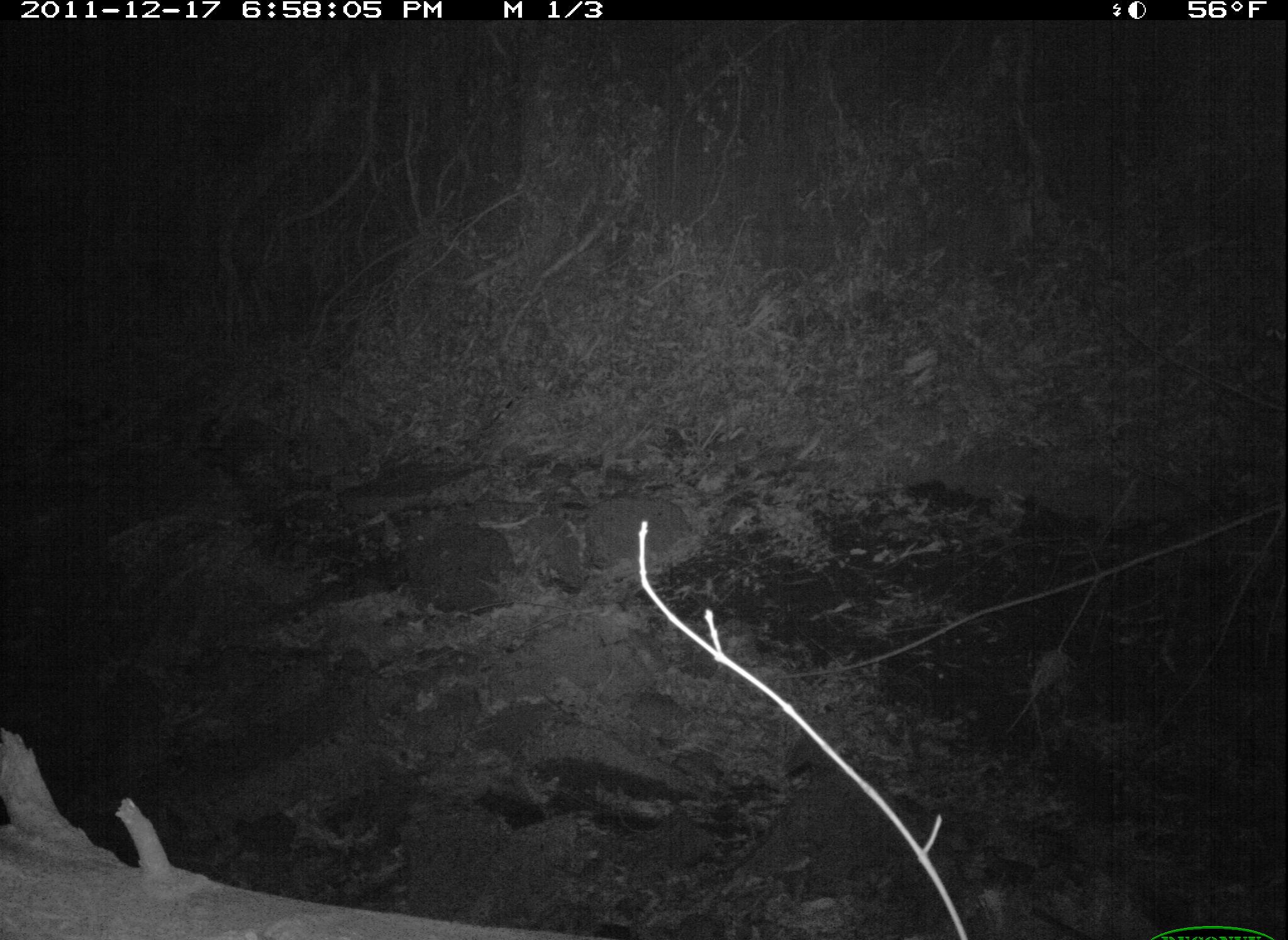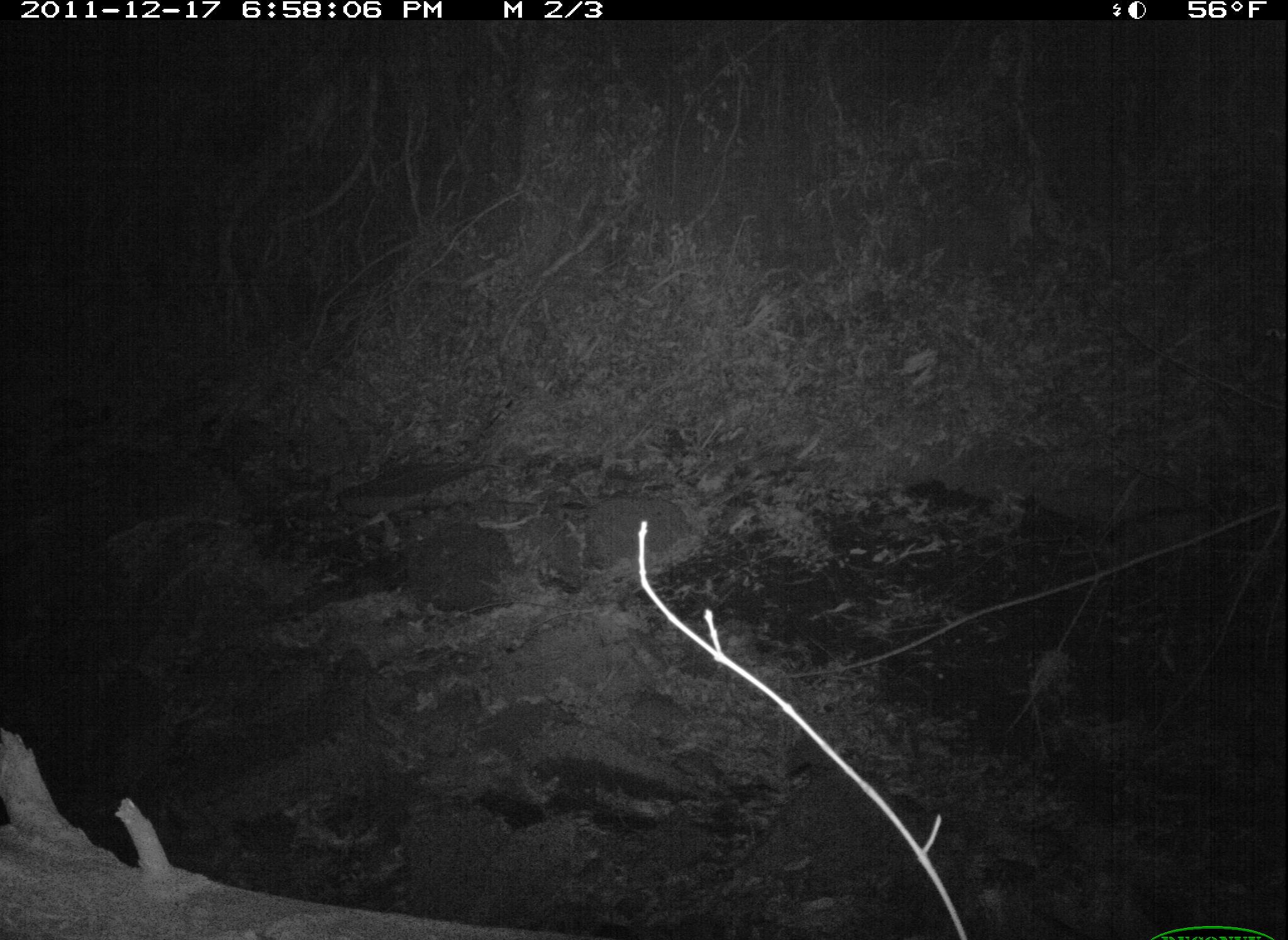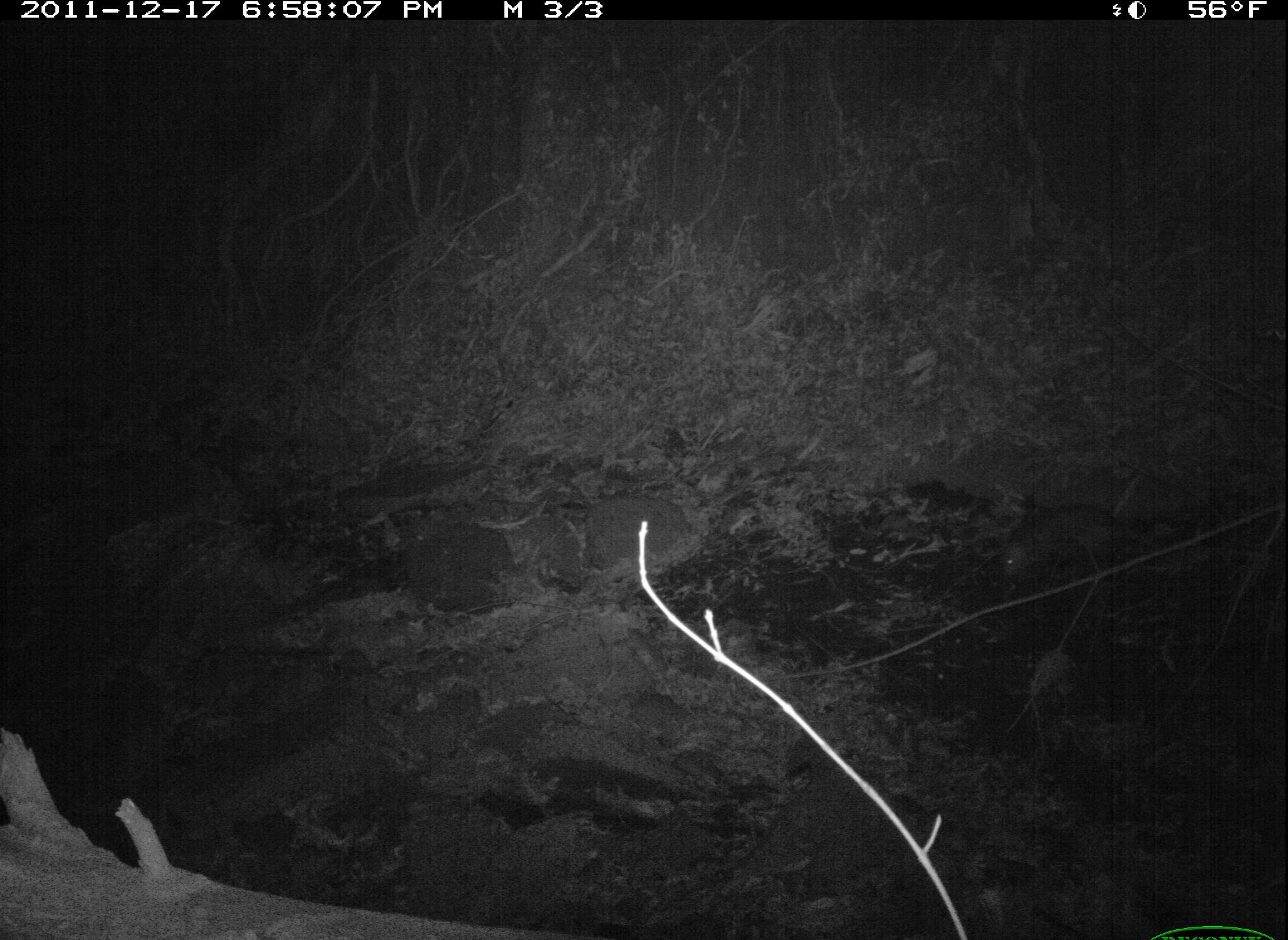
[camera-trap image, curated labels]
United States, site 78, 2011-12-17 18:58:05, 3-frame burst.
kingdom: Animalia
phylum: Chordata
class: Mammalia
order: Didelphimorphia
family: Didelphidae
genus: Didelphis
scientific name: Didelphis virginiana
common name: virginia opossum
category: opossum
Opossum (virginia opossum) (Didelphis virginiana).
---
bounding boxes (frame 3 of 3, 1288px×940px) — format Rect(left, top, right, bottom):
opossum: Rect(992, 493, 1204, 588)